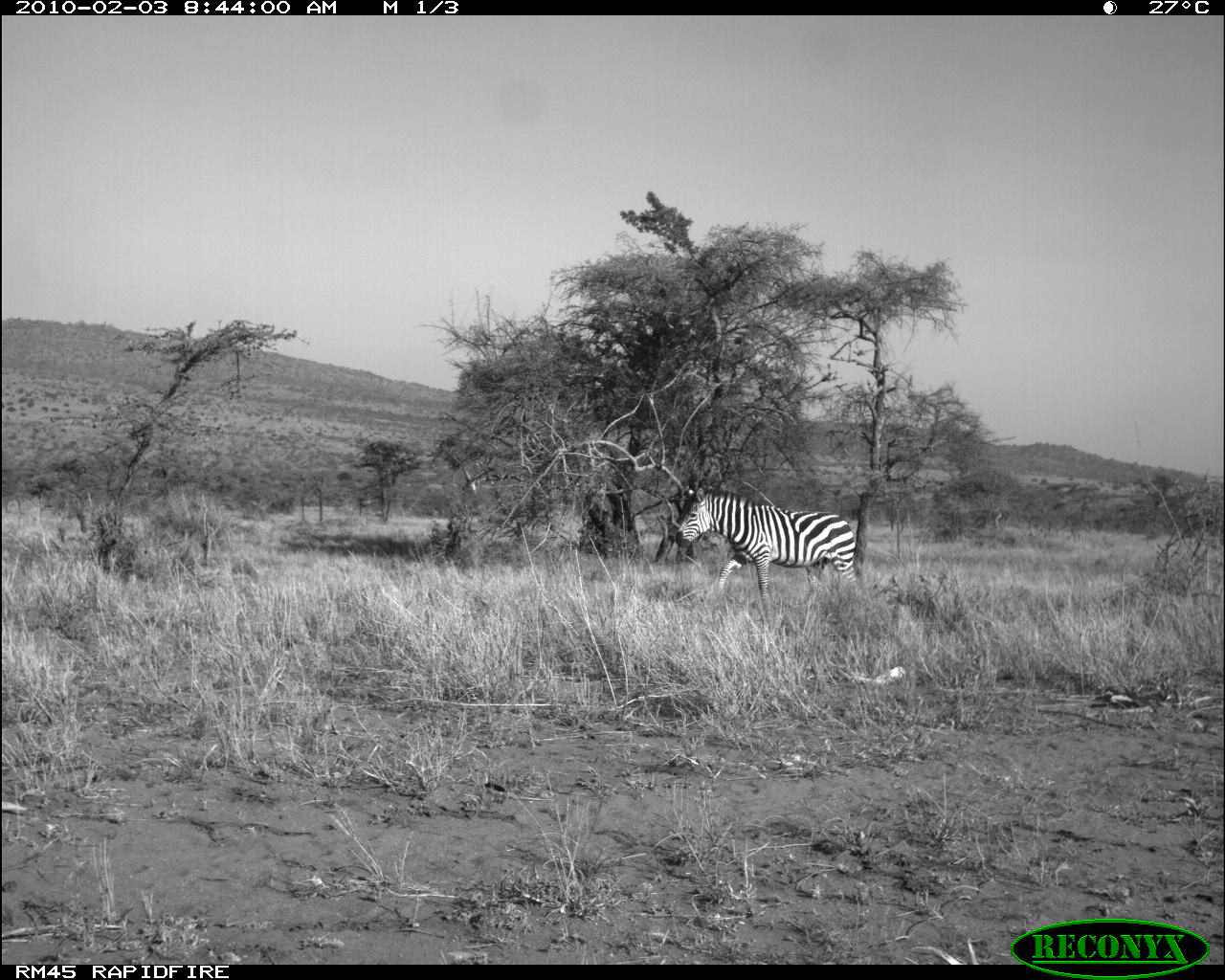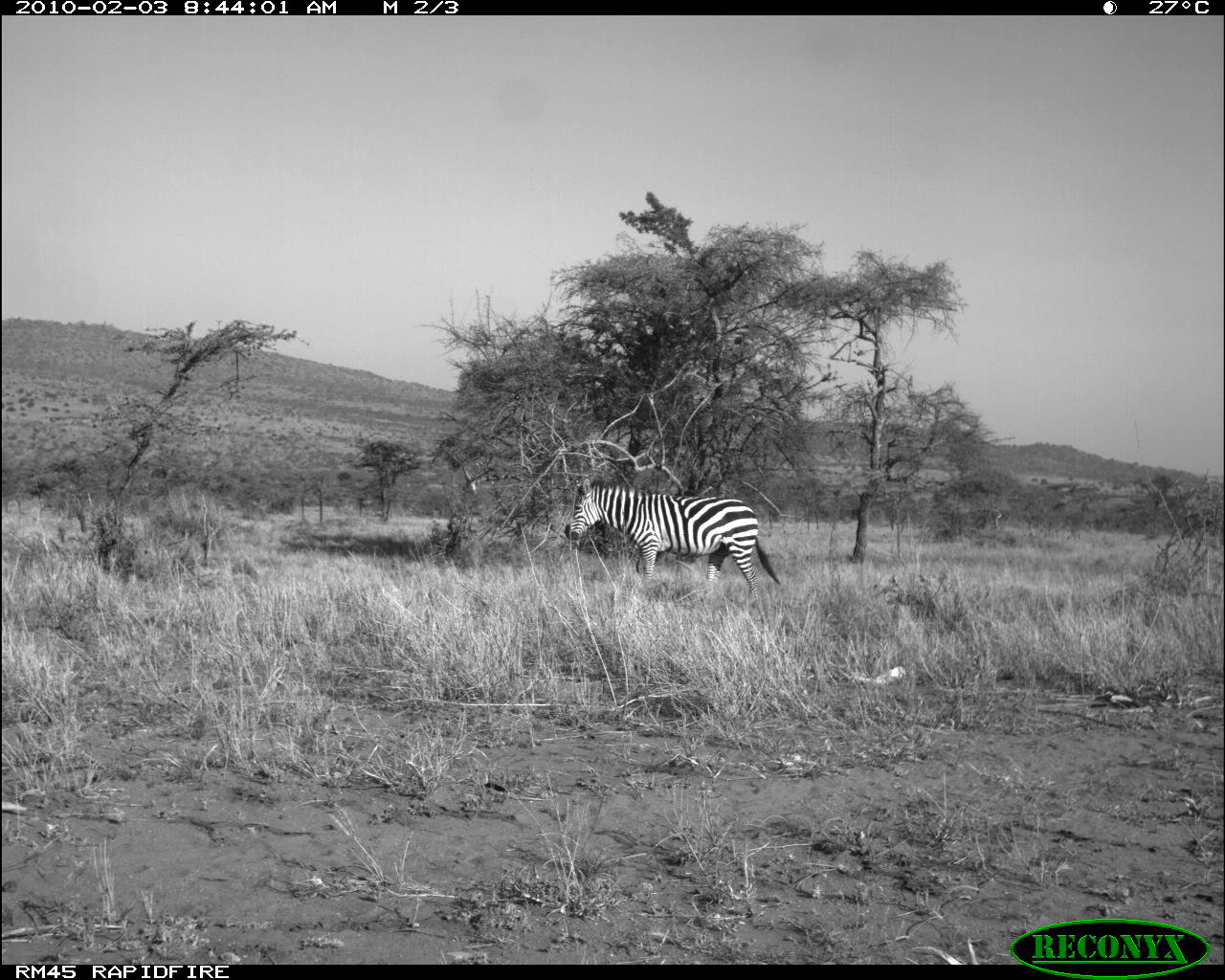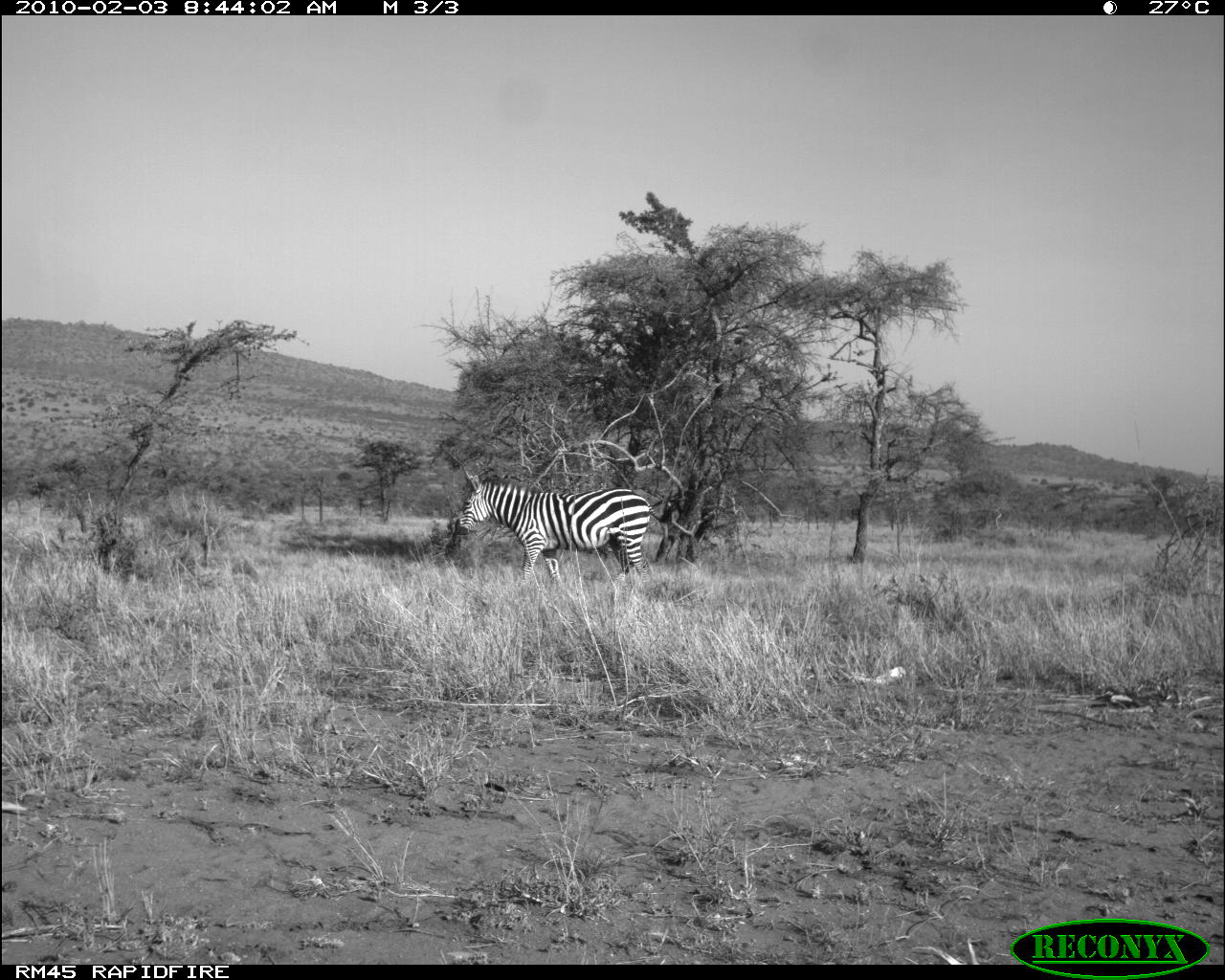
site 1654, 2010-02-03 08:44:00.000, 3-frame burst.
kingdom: Animalia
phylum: Chordata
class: Mammalia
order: Perissodactyla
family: Equidae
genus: Equus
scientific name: Equus quagga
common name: plains zebra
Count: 1.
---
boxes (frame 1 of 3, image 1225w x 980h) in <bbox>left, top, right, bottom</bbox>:
equus quagga: <bbox>674, 471, 856, 620</bbox>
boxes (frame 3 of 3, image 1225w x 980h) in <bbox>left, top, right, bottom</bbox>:
equus quagga: <bbox>454, 470, 673, 586</bbox>